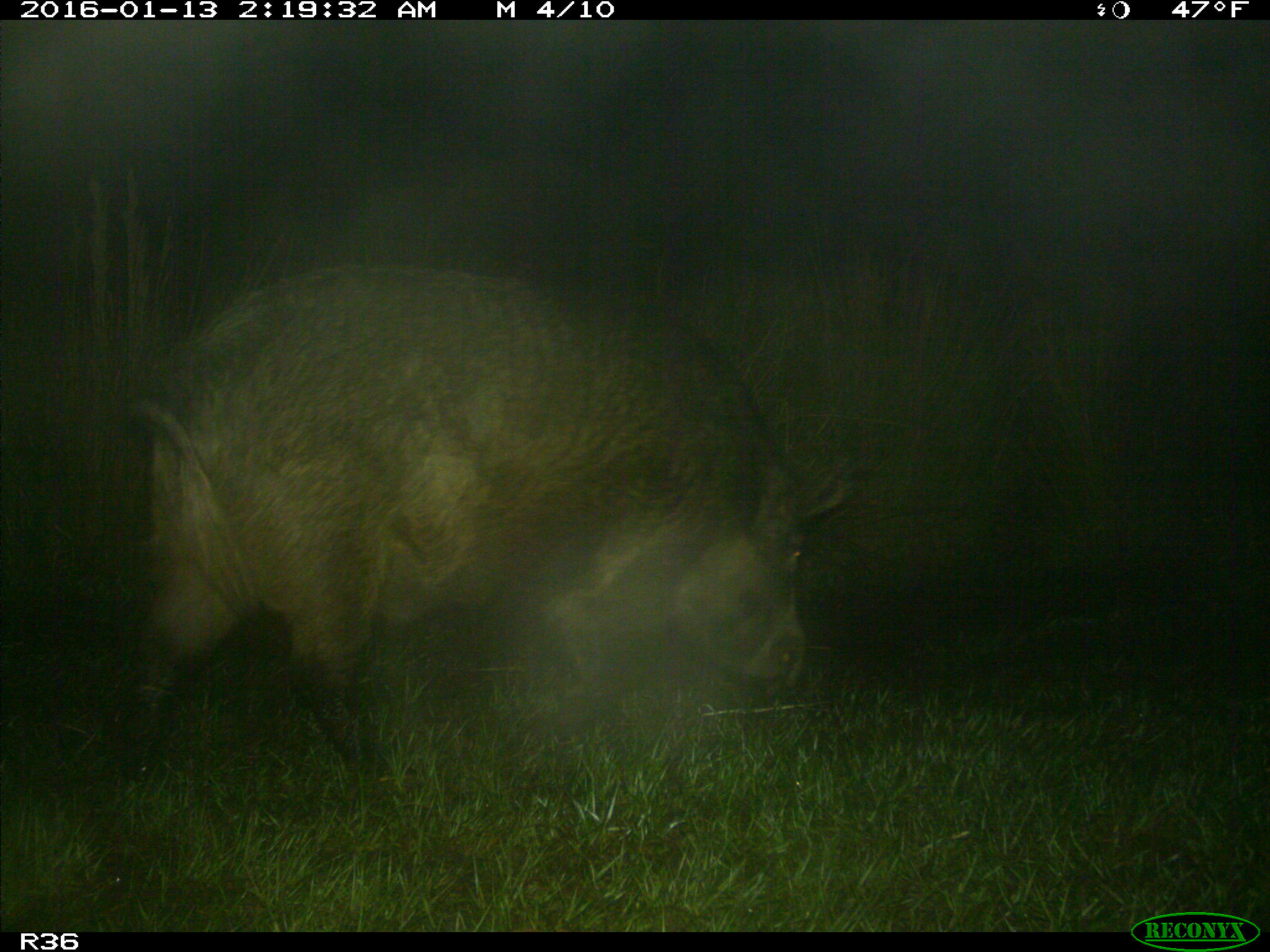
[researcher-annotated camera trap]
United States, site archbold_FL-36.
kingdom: Animalia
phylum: Chordata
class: Mammalia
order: Artiodactyla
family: Suidae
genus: Sus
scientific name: Sus scrofa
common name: wild boar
Sus scrofa (wild boar).